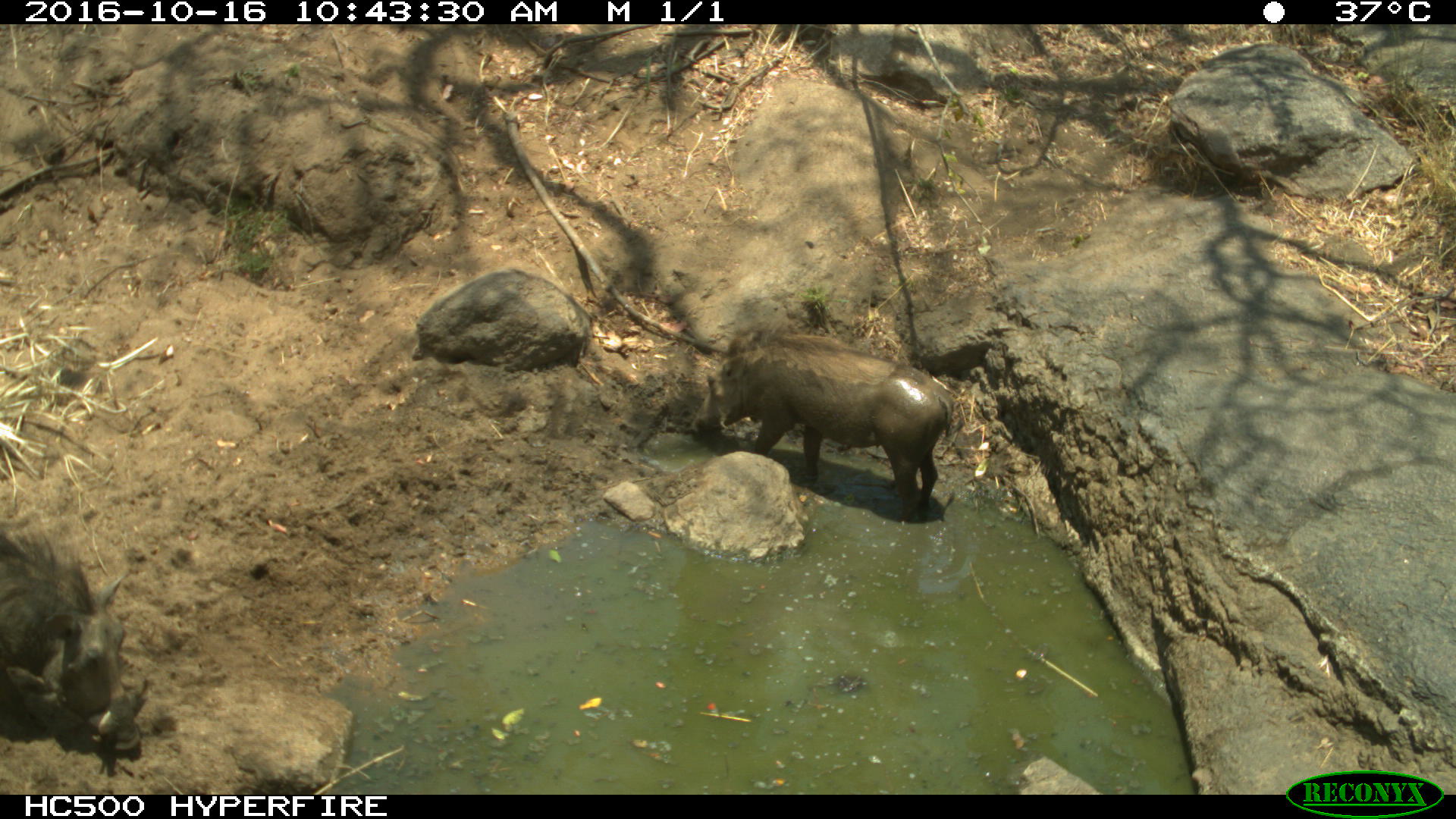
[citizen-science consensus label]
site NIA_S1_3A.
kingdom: Animalia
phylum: Chordata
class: Mammalia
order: Artiodactyla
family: Suidae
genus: Phacochoerus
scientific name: Phacochoerus africanus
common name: warthog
Warthog (Phacochoerus africanus), count 2. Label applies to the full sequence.